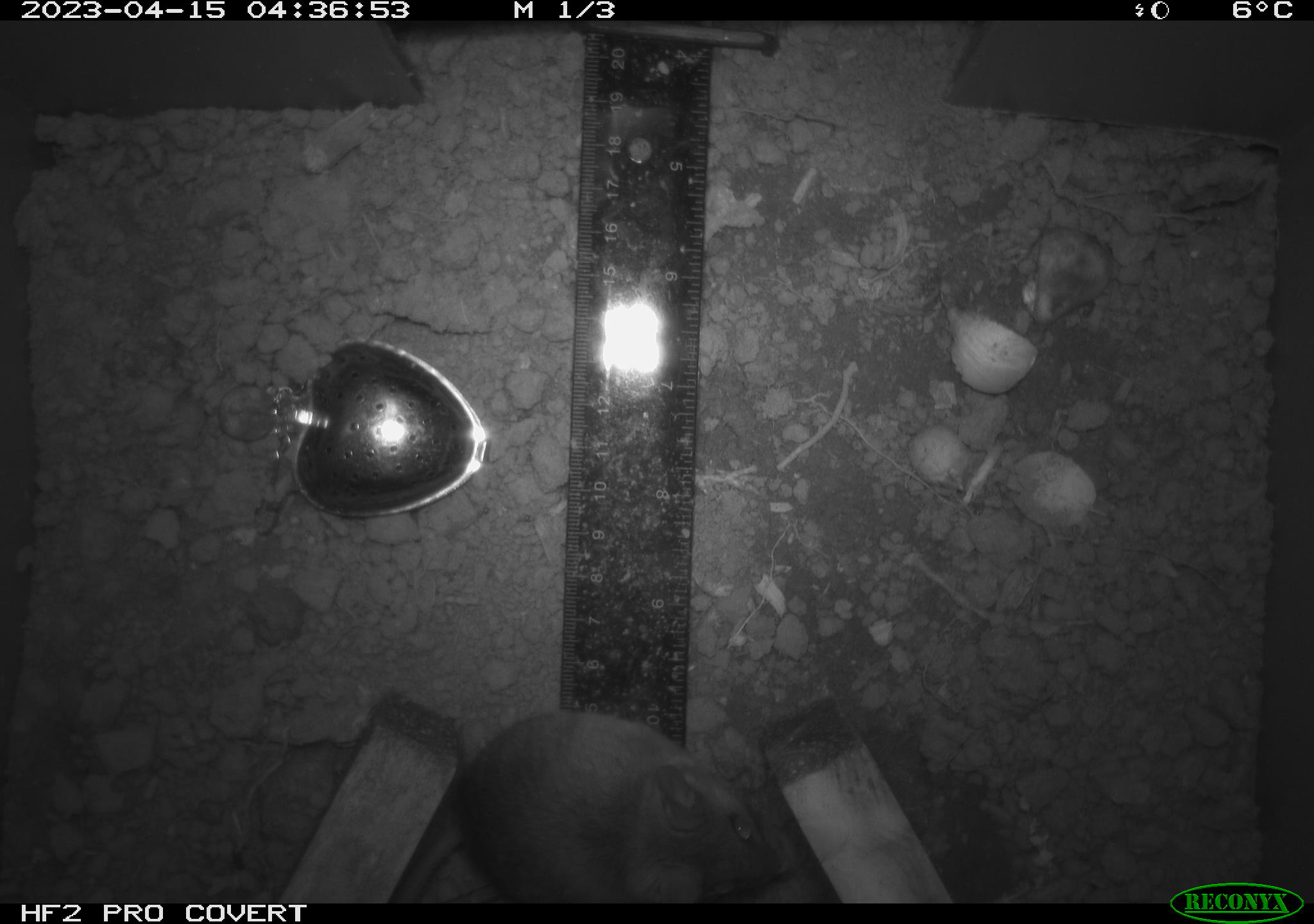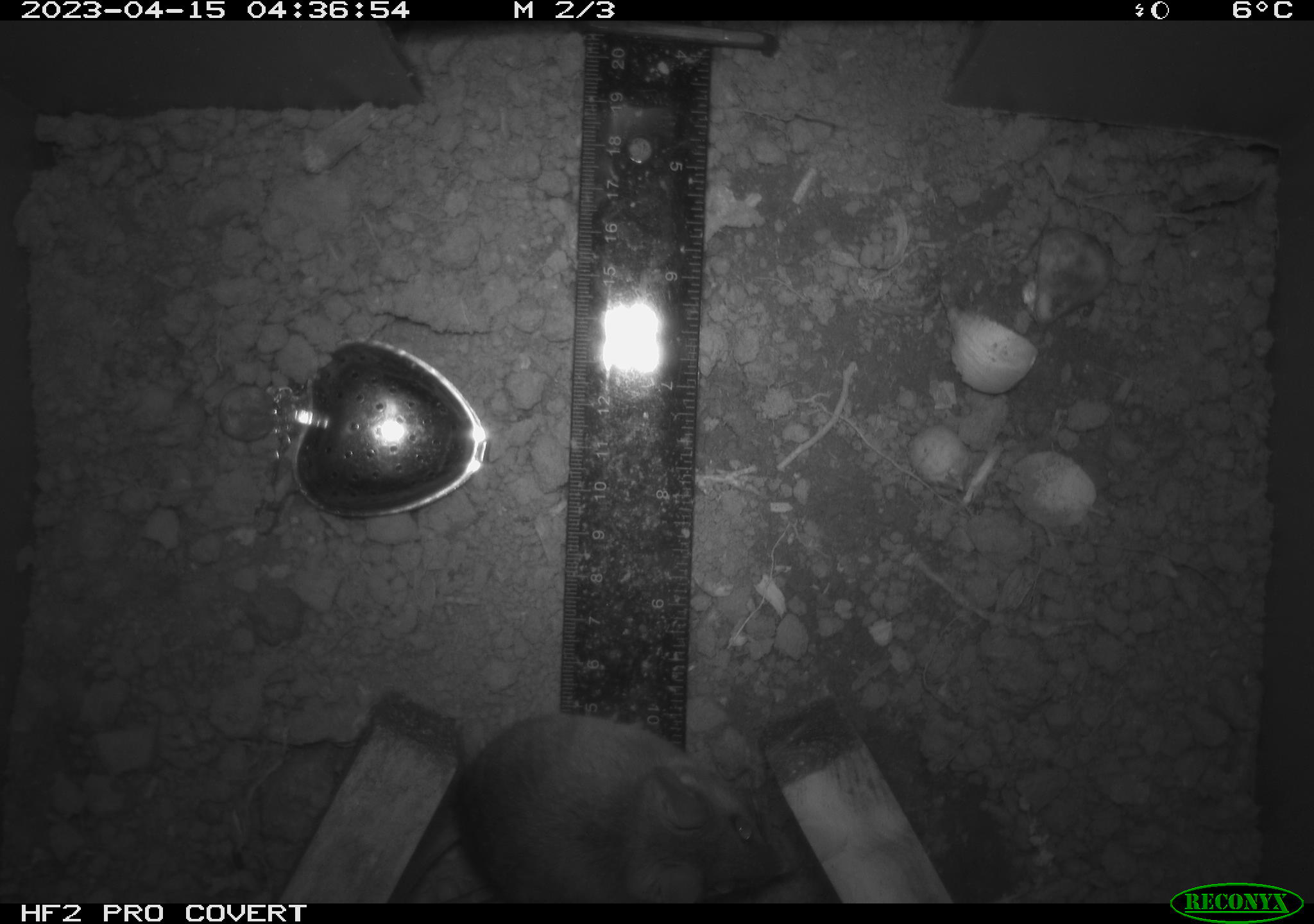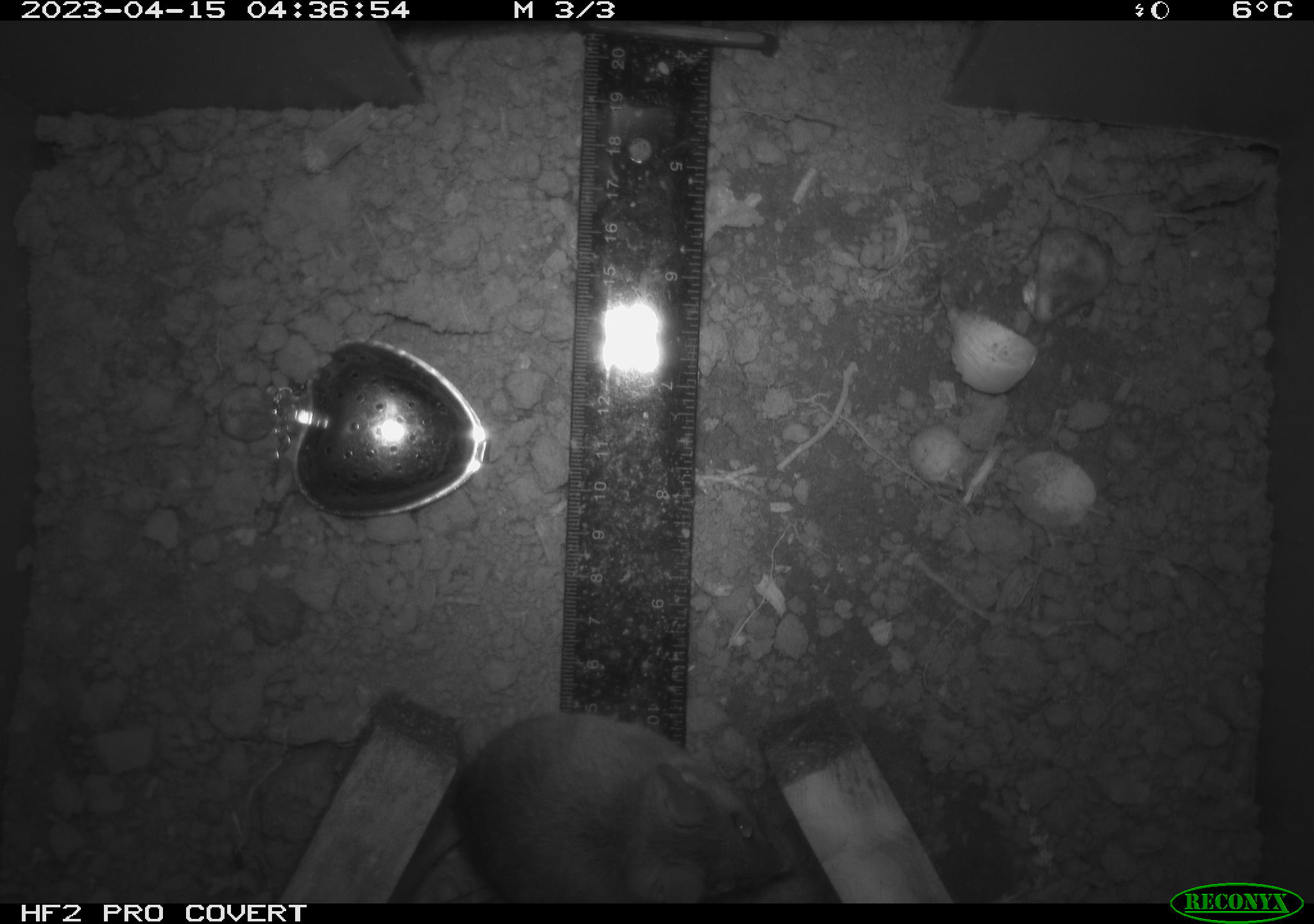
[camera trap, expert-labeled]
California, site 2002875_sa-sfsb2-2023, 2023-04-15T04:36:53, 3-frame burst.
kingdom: Animalia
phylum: Chordata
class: Mammalia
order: Rodentia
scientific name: Rodentia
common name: mouse species